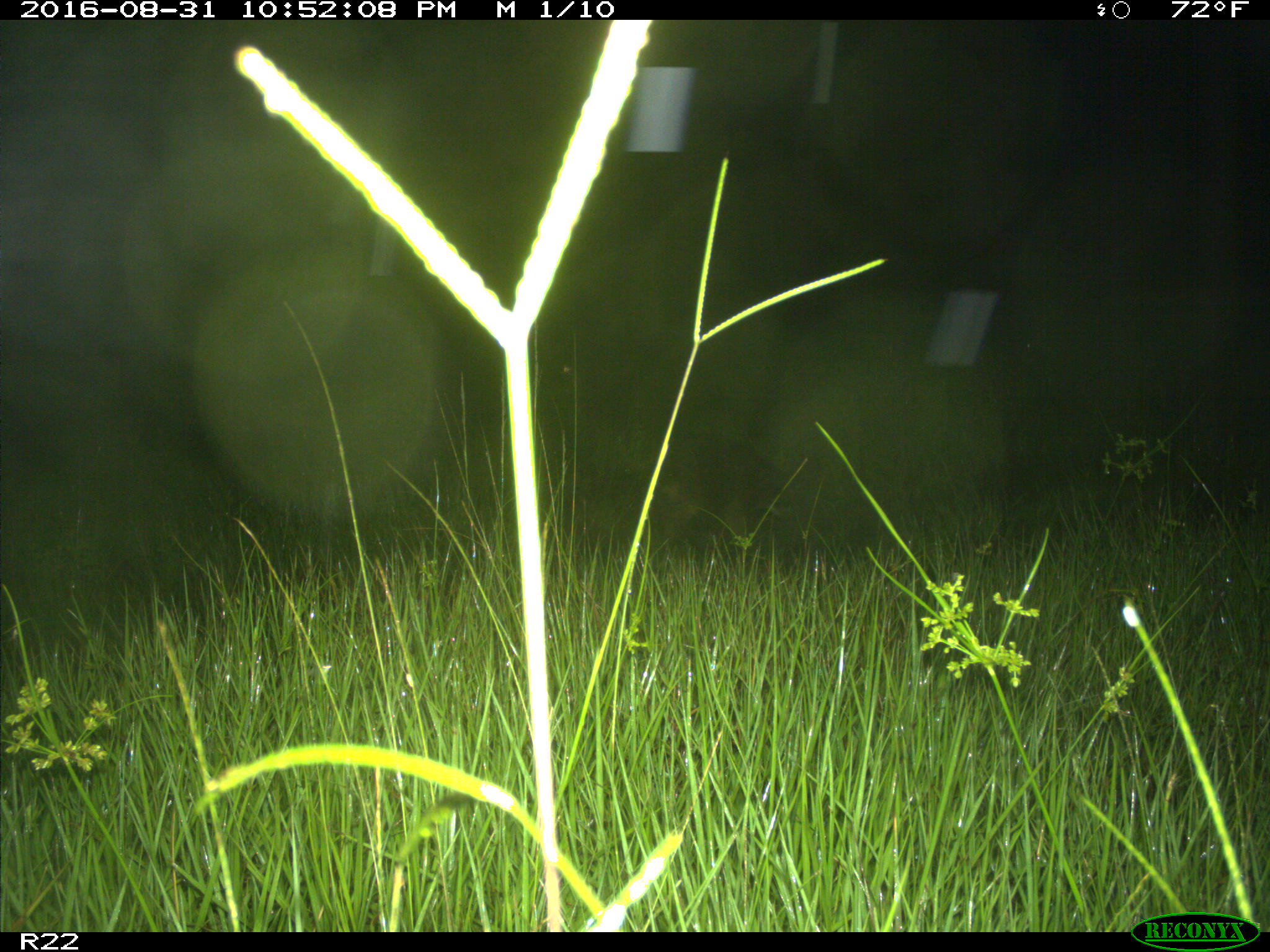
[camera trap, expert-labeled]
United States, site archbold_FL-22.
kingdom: Animalia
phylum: Chordata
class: Mammalia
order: Carnivora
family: Procyonidae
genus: Procyon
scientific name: Procyon lotor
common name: common raccoon